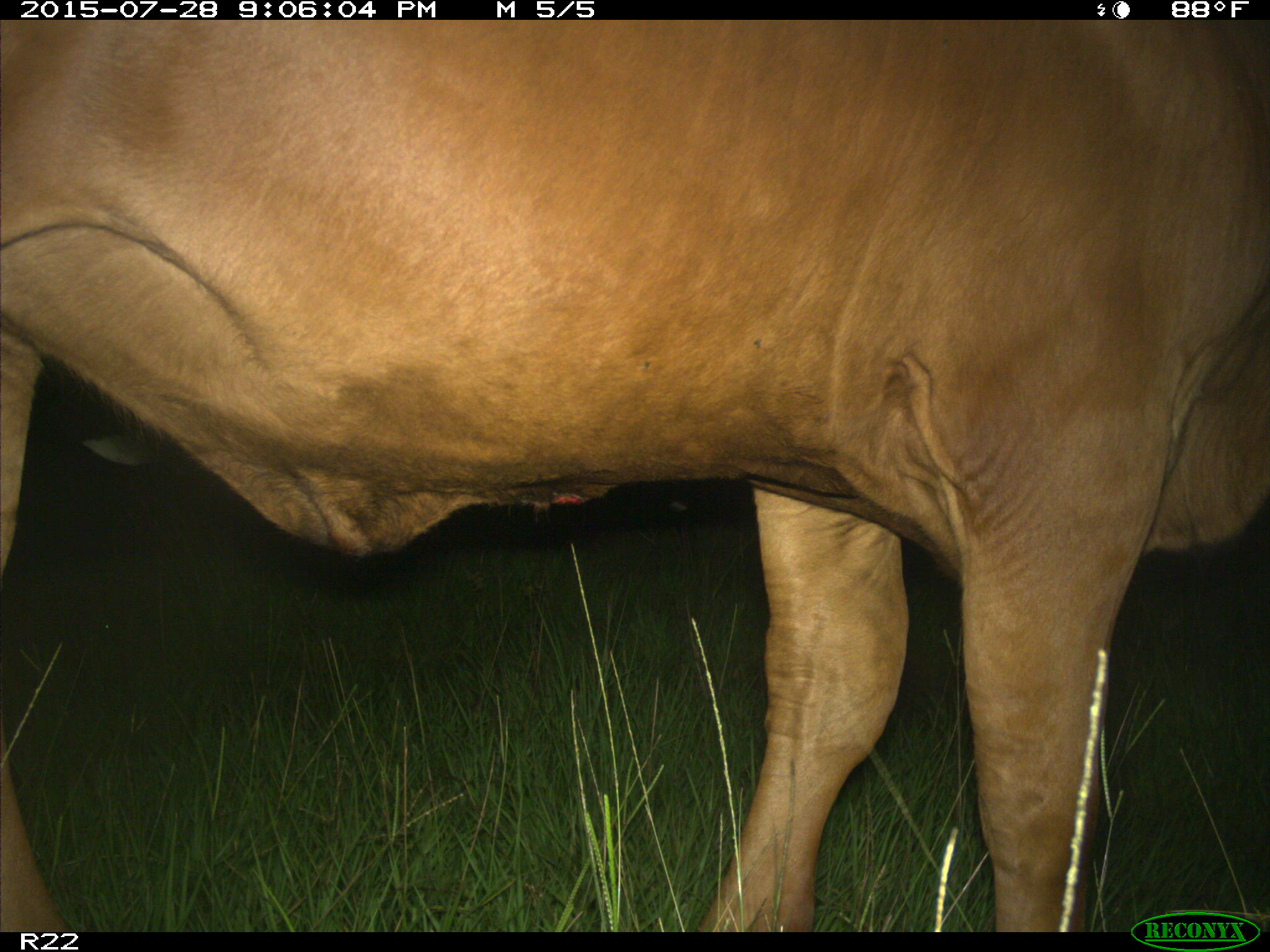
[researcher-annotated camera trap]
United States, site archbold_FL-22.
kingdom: Animalia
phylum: Chordata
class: Mammalia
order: Artiodactyla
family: Bovidae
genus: Bos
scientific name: Bos taurus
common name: domestic cow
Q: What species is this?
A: Bos taurus (domestic cow).